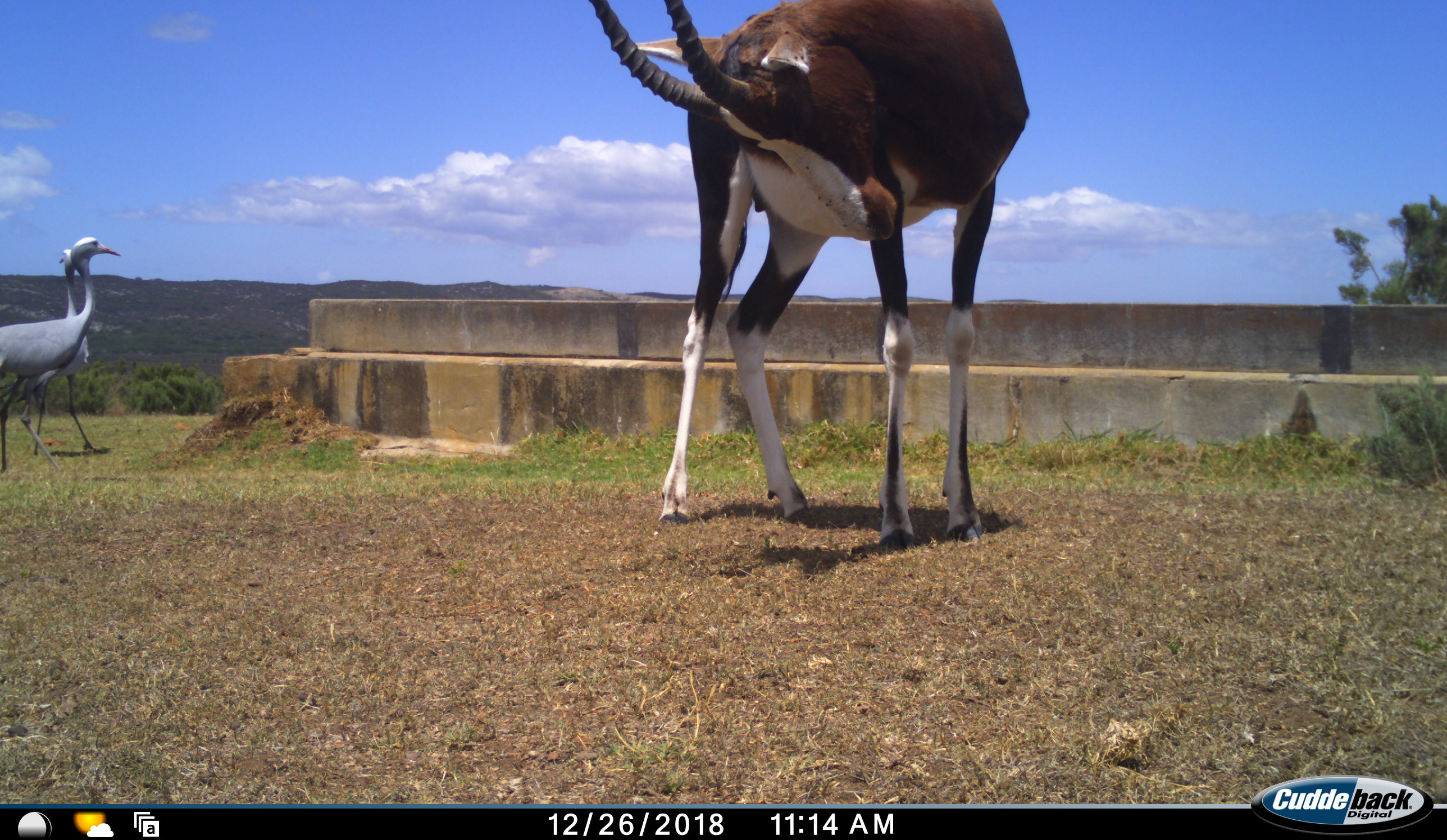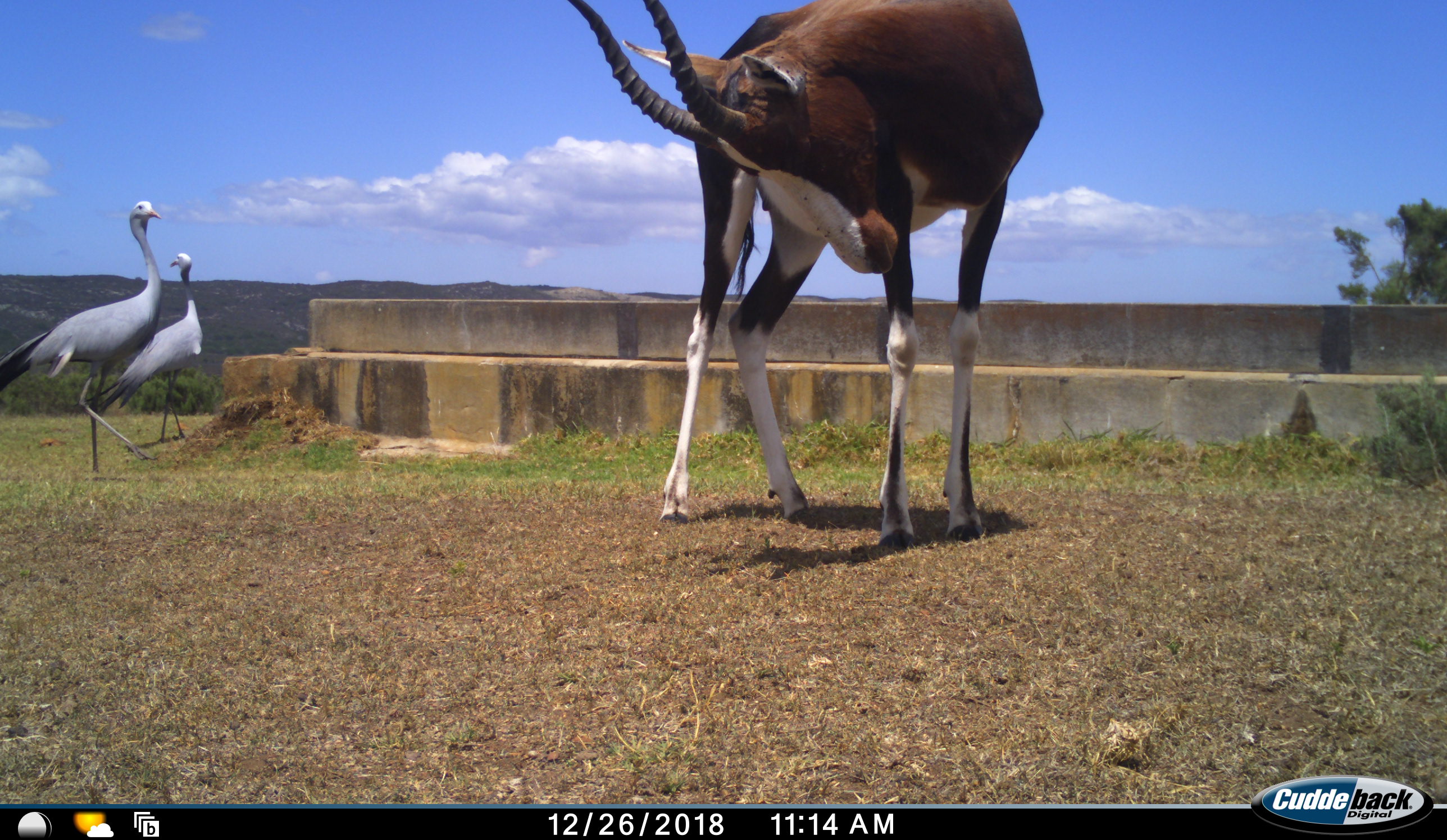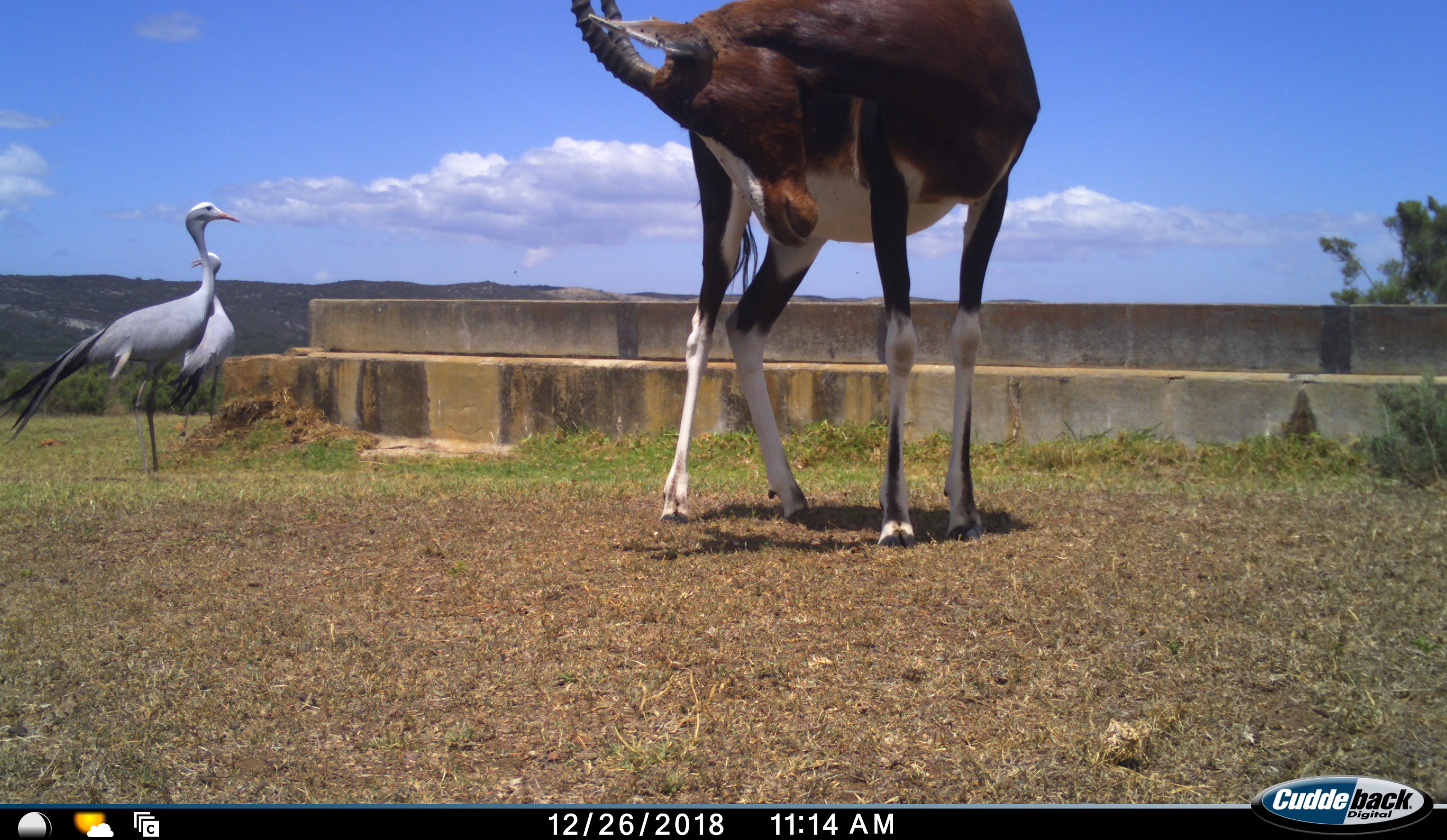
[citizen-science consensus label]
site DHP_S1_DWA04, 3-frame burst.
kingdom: Animalia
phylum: Chordata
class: Mammalia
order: Artiodactyla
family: Bovidae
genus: Damaliscus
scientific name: Damaliscus pygargus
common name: bontebok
Bontebok (Damaliscus pygargus), count 1. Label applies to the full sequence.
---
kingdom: Animalia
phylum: Chordata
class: Aves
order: Gruiformes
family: Gruidae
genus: Anthropoides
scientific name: Anthropoides paradiseus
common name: blue crane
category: craneblue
Craneblue (blue crane) (Anthropoides paradiseus), count 2. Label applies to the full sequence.